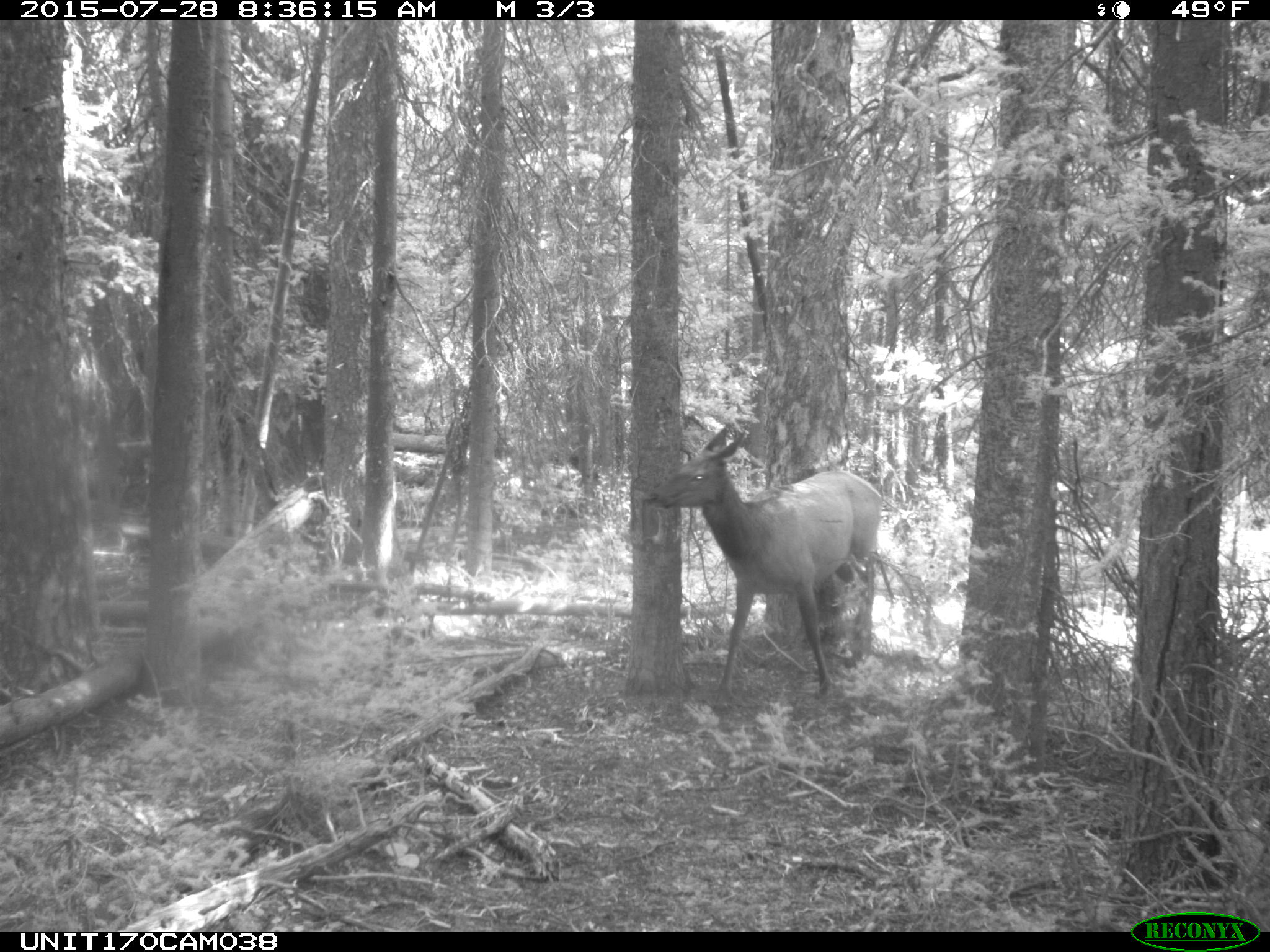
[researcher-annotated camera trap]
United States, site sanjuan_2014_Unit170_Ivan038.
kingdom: Animalia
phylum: Chordata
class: Mammalia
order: Artiodactyla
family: Cervidae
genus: Cervus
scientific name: Cervus elaphus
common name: red deer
Cervus elaphus (red deer).